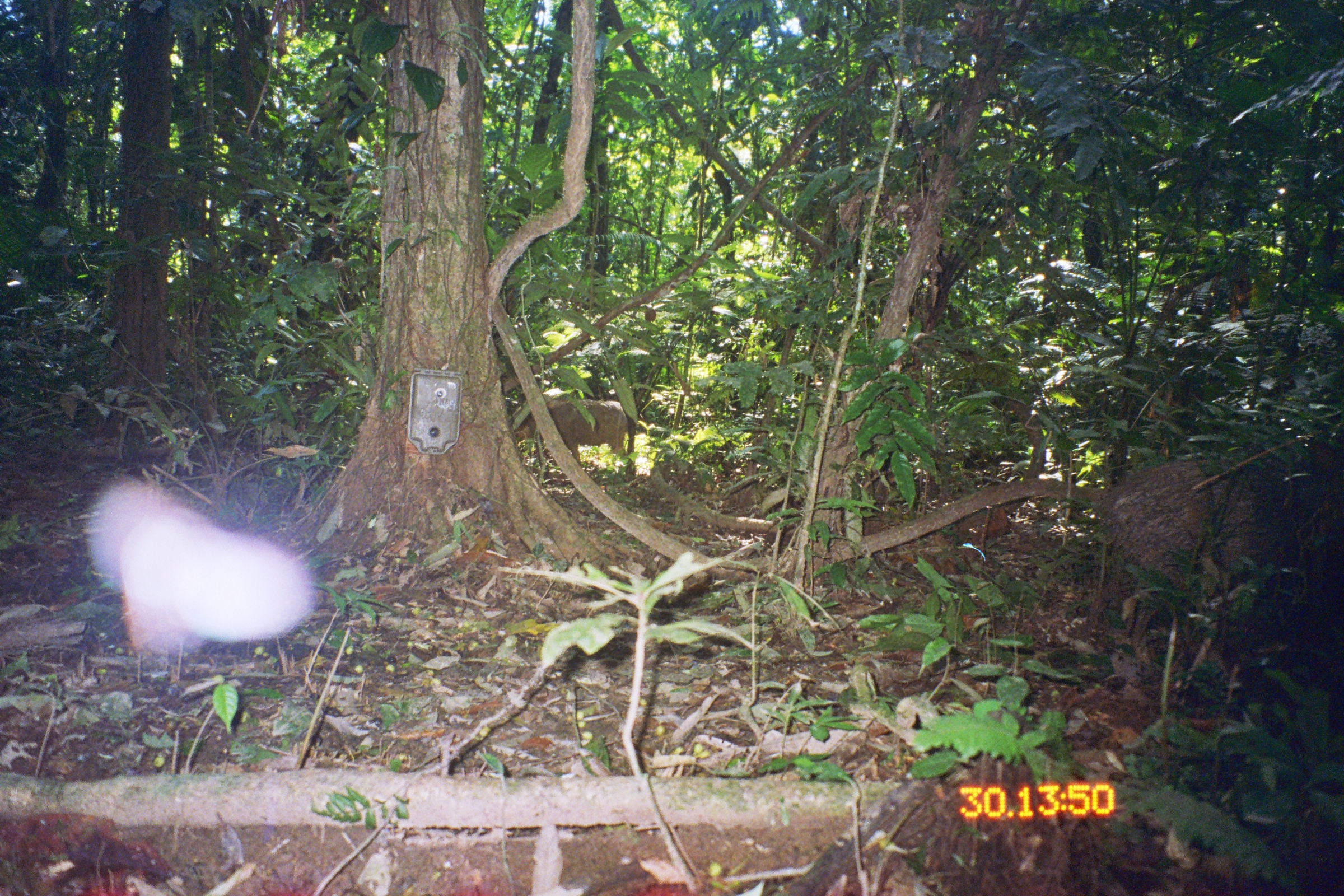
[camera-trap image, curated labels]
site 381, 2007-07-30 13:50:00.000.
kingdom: Animalia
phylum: Chordata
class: Mammalia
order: Artiodactyla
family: Tayassuidae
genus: Tayassu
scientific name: Tayassu pecari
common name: white-lipped peccary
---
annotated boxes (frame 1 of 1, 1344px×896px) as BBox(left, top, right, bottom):
tayassu pecari: BBox(1090, 441, 1344, 679); BBox(511, 397, 629, 481)